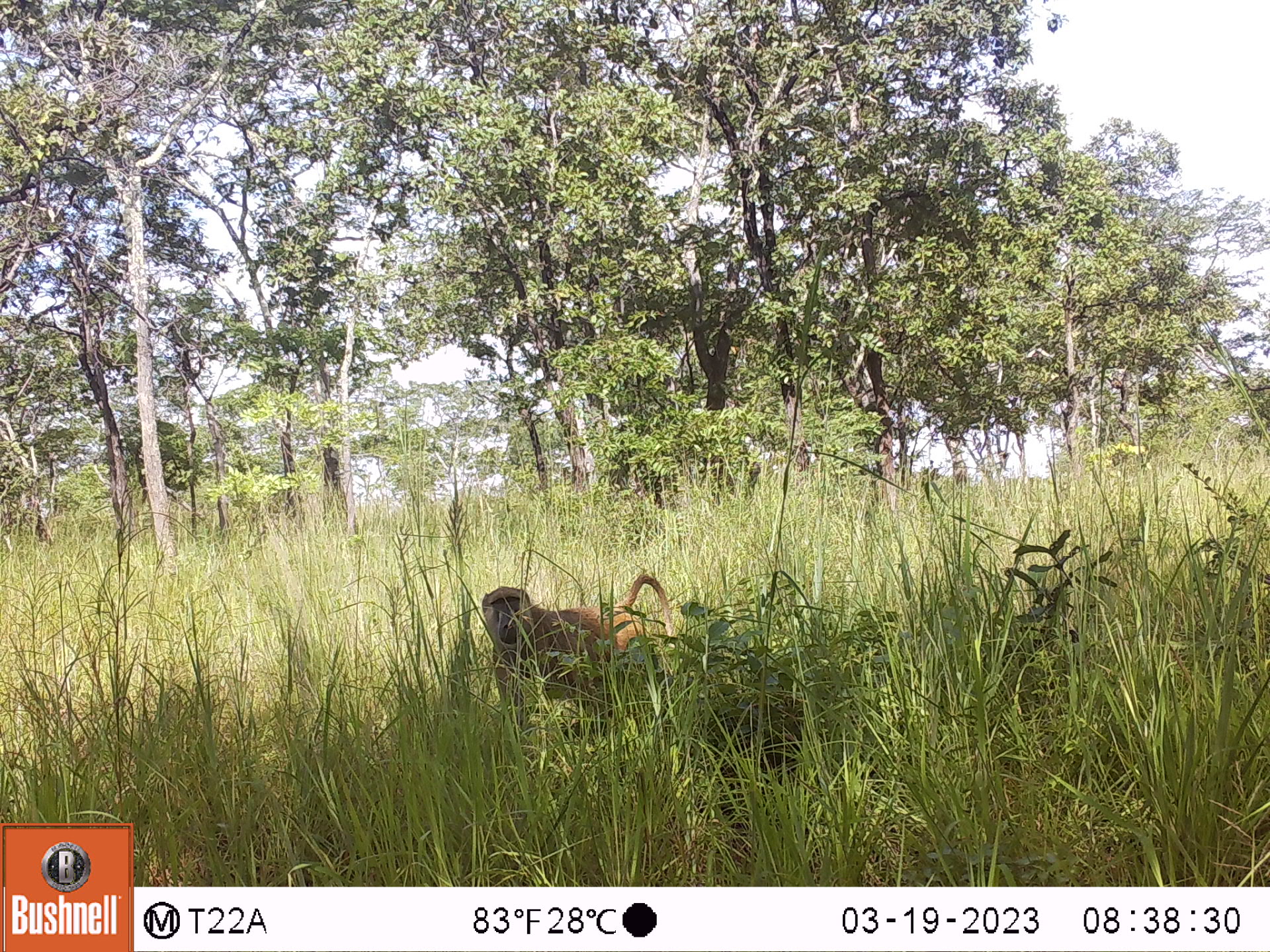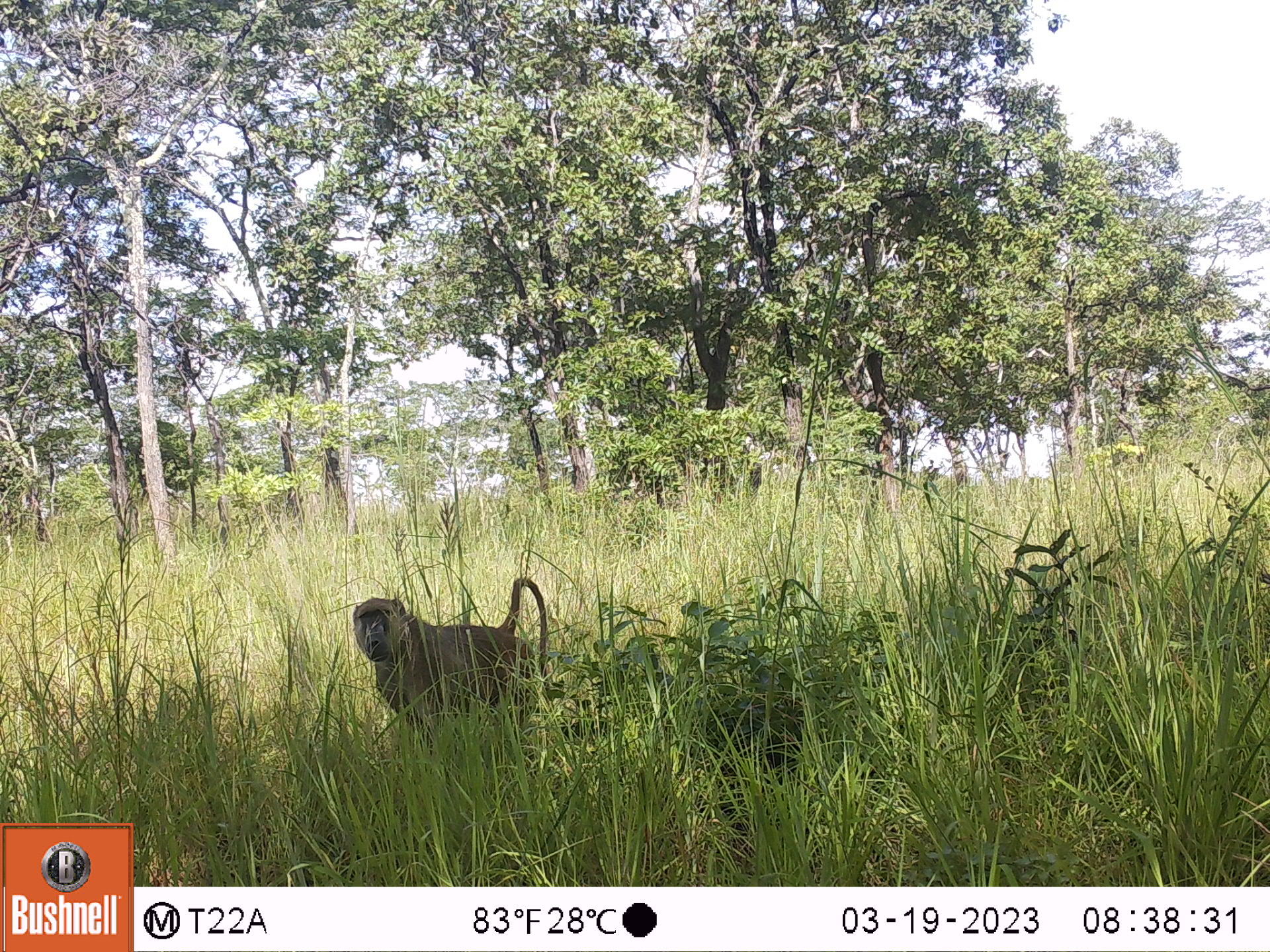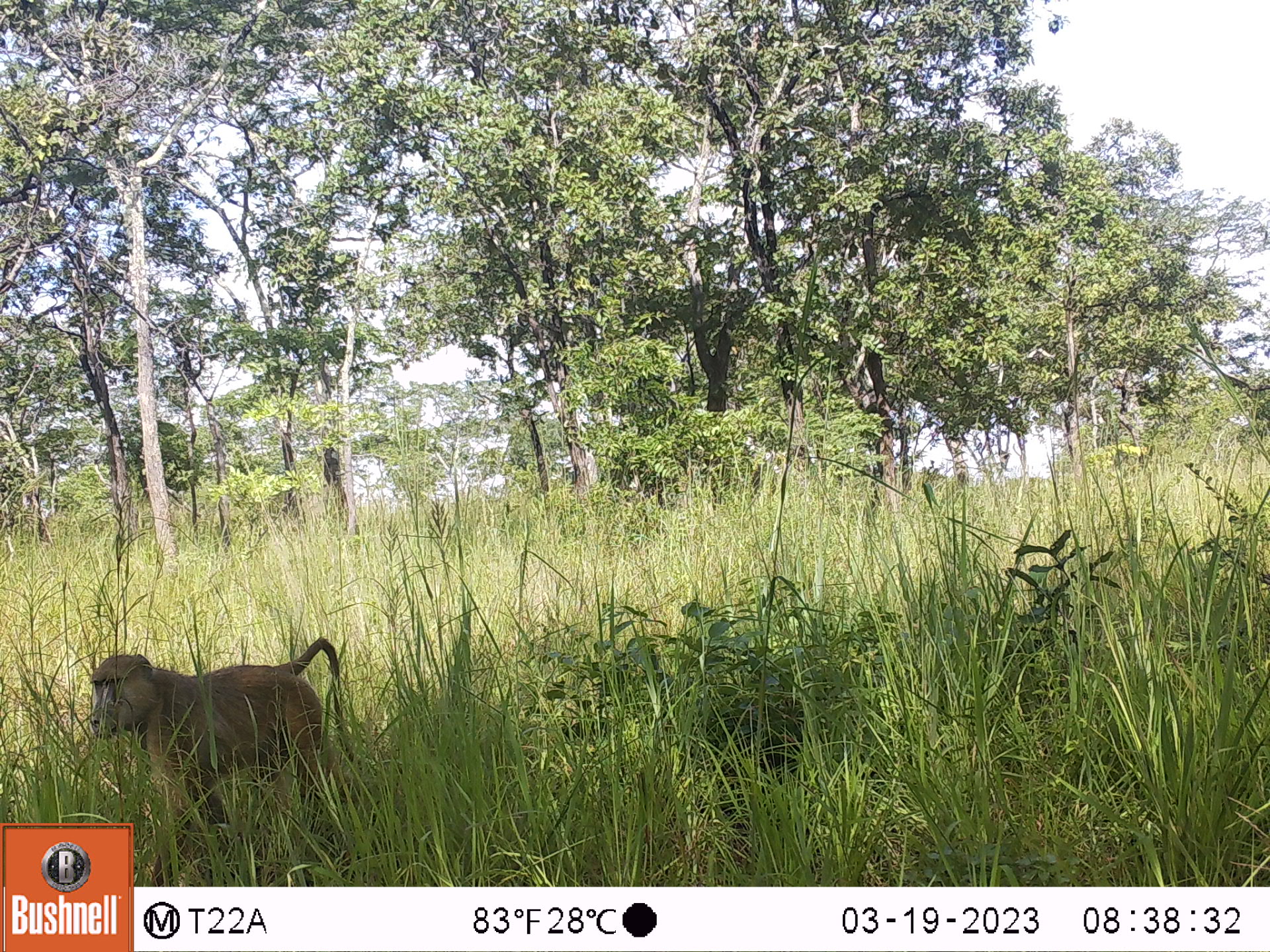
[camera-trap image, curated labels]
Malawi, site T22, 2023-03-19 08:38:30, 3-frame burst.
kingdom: Animalia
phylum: Chordata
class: Mammalia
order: Primates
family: Cercopithecidae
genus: Papio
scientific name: Papio cynocephalus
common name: yellow baboon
Yellow baboon (Papio cynocephalus), count 1.